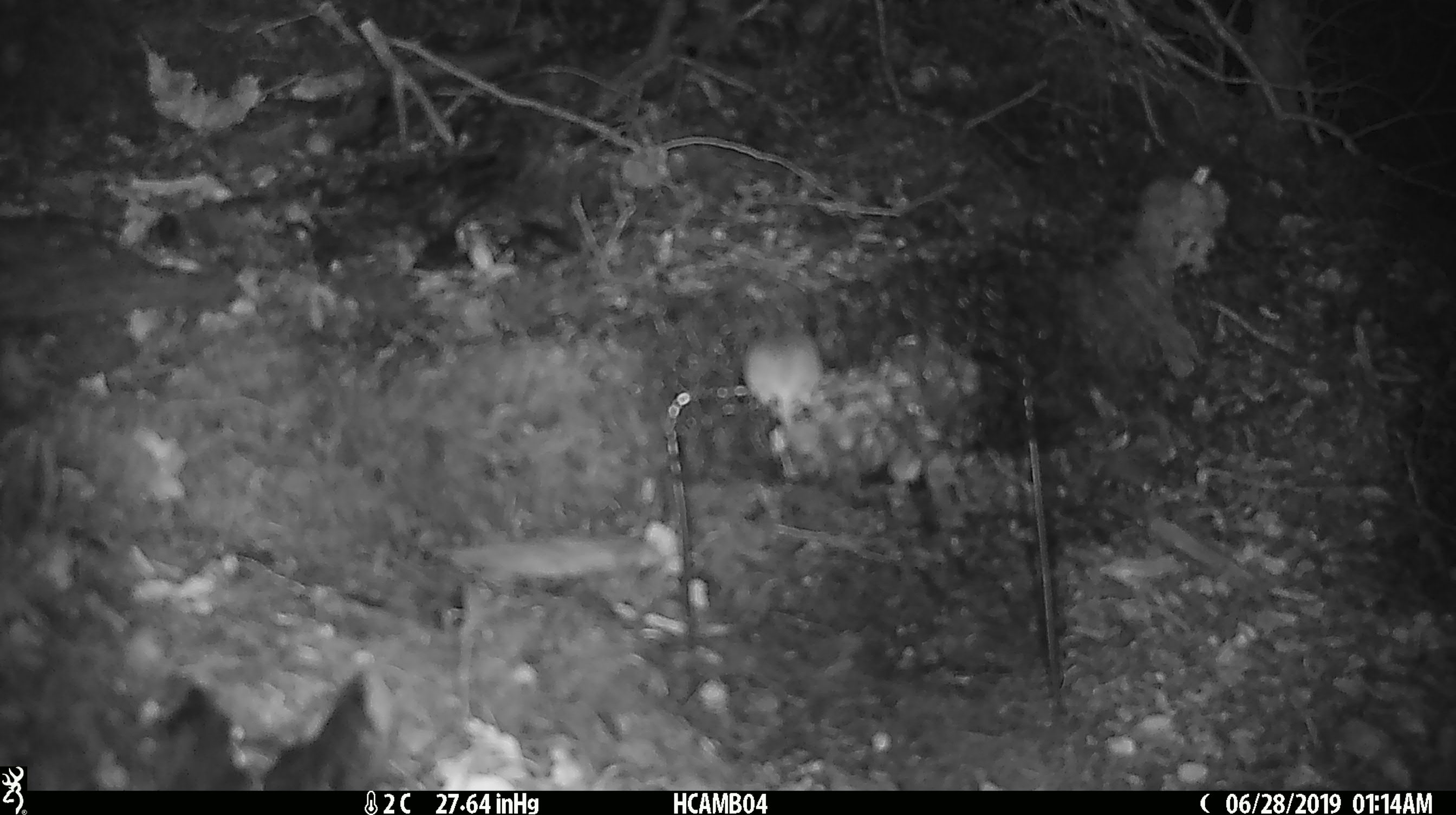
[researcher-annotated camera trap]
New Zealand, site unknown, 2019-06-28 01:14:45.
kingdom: Animalia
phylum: Chordata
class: Mammalia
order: Rodentia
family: Muridae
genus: Mus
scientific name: Mus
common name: mouse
Mouse (Mus).